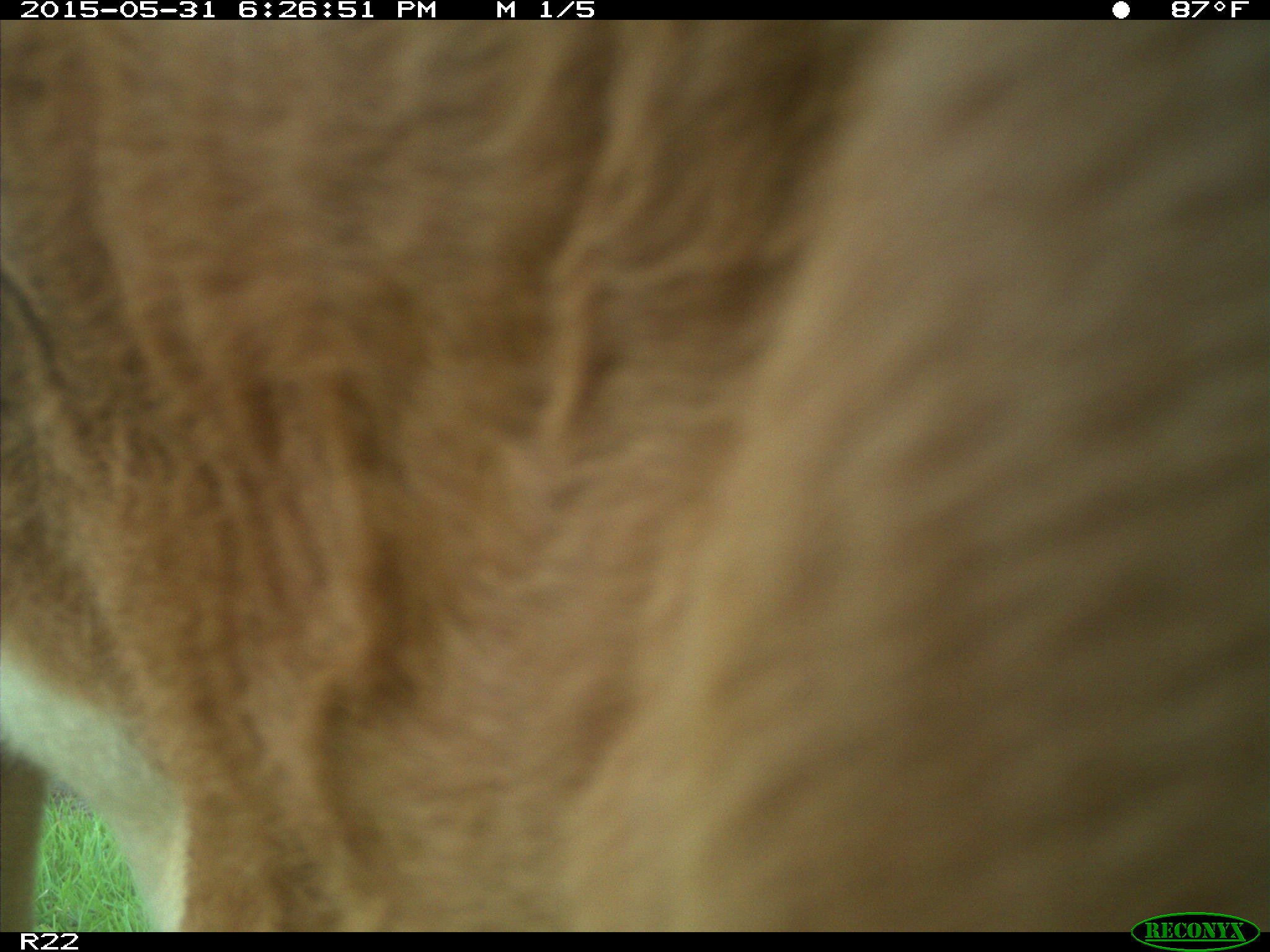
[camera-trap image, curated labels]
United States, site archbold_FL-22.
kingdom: Animalia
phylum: Chordata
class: Mammalia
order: Artiodactyla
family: Bovidae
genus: Bos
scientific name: Bos taurus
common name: domestic cow